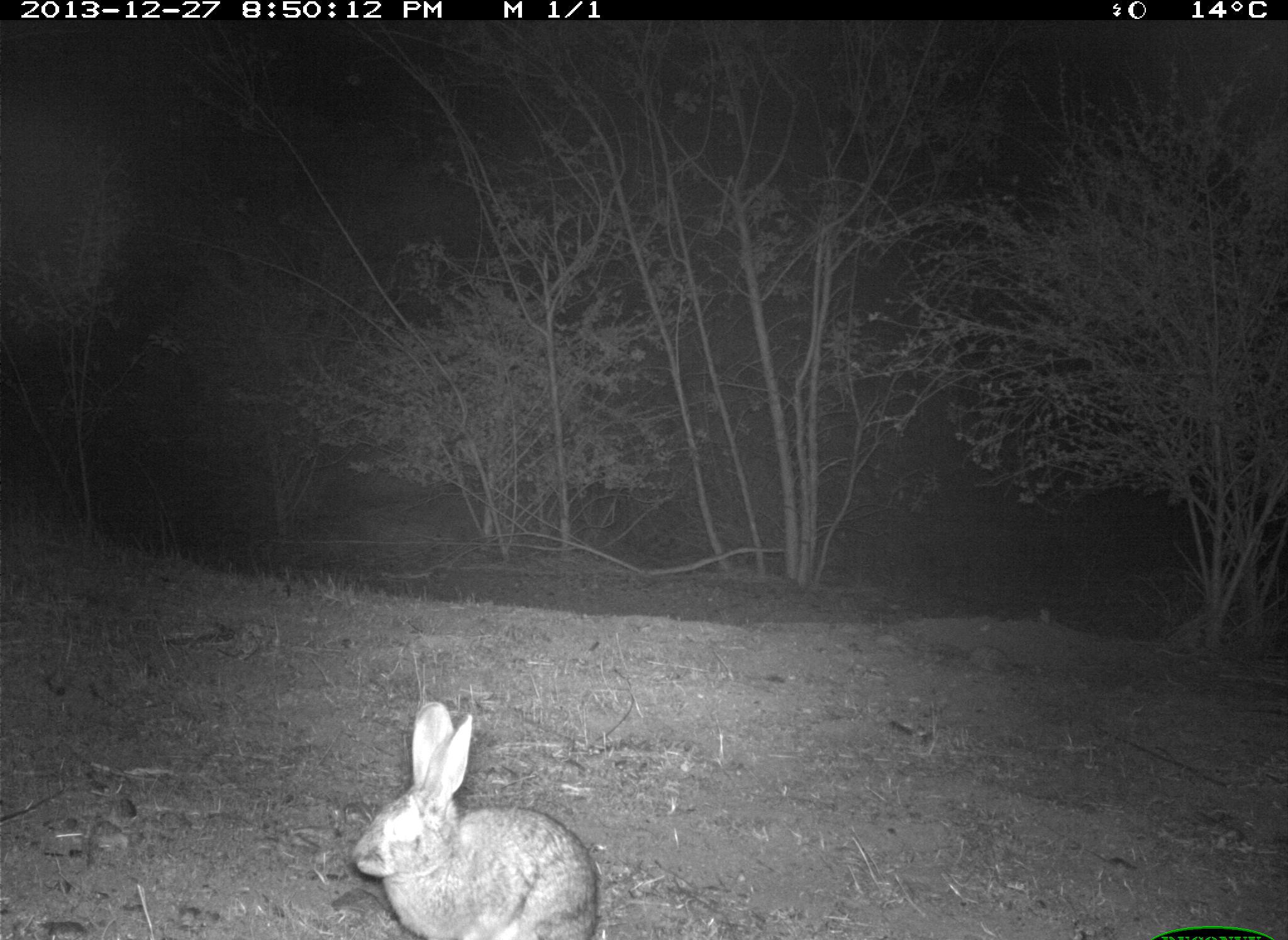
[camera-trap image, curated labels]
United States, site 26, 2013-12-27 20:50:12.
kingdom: Animalia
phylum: Chordata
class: Mammalia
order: Lagomorpha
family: Leporidae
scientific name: Leporidae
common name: rabbits and hares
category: rabbit